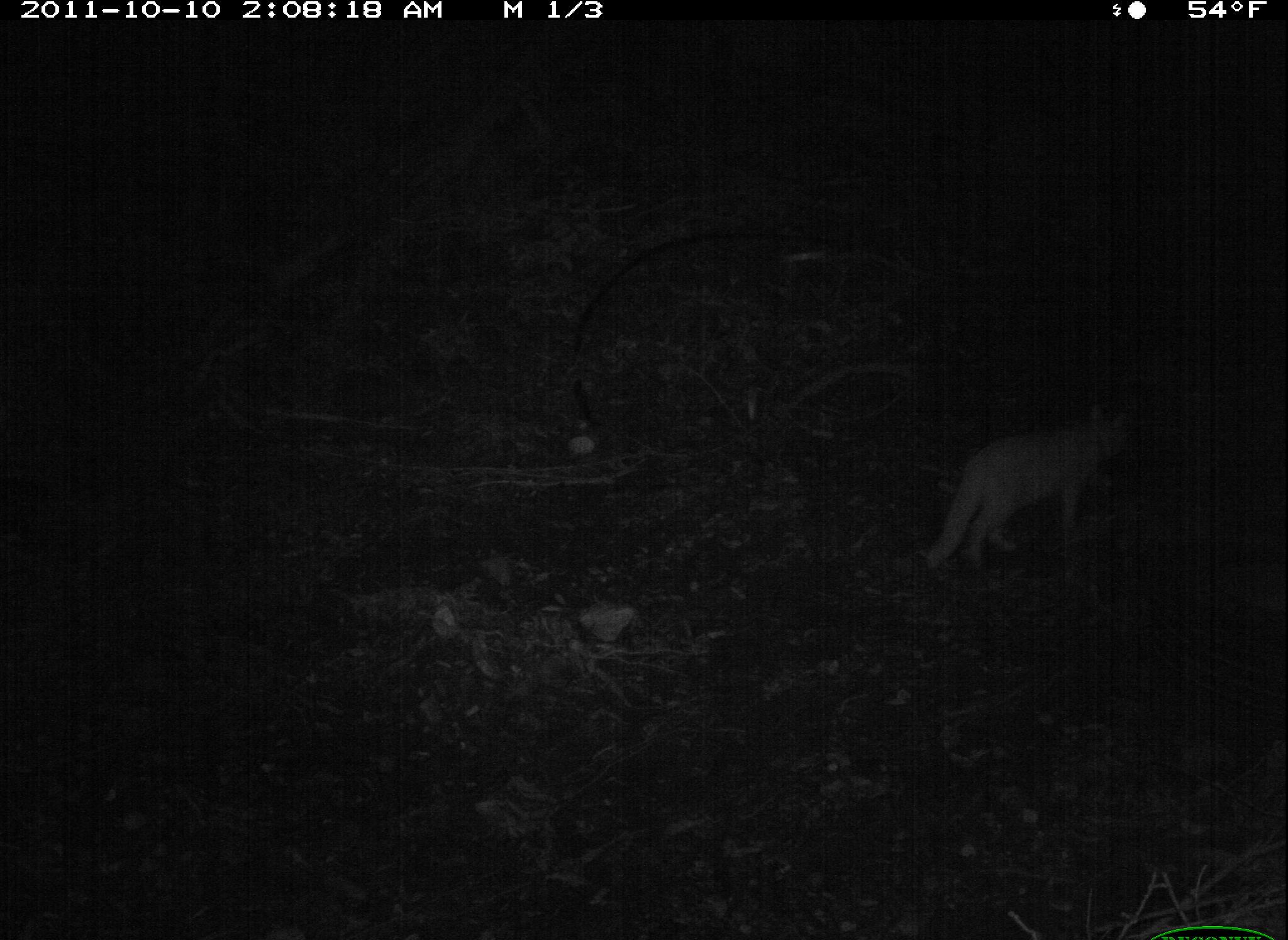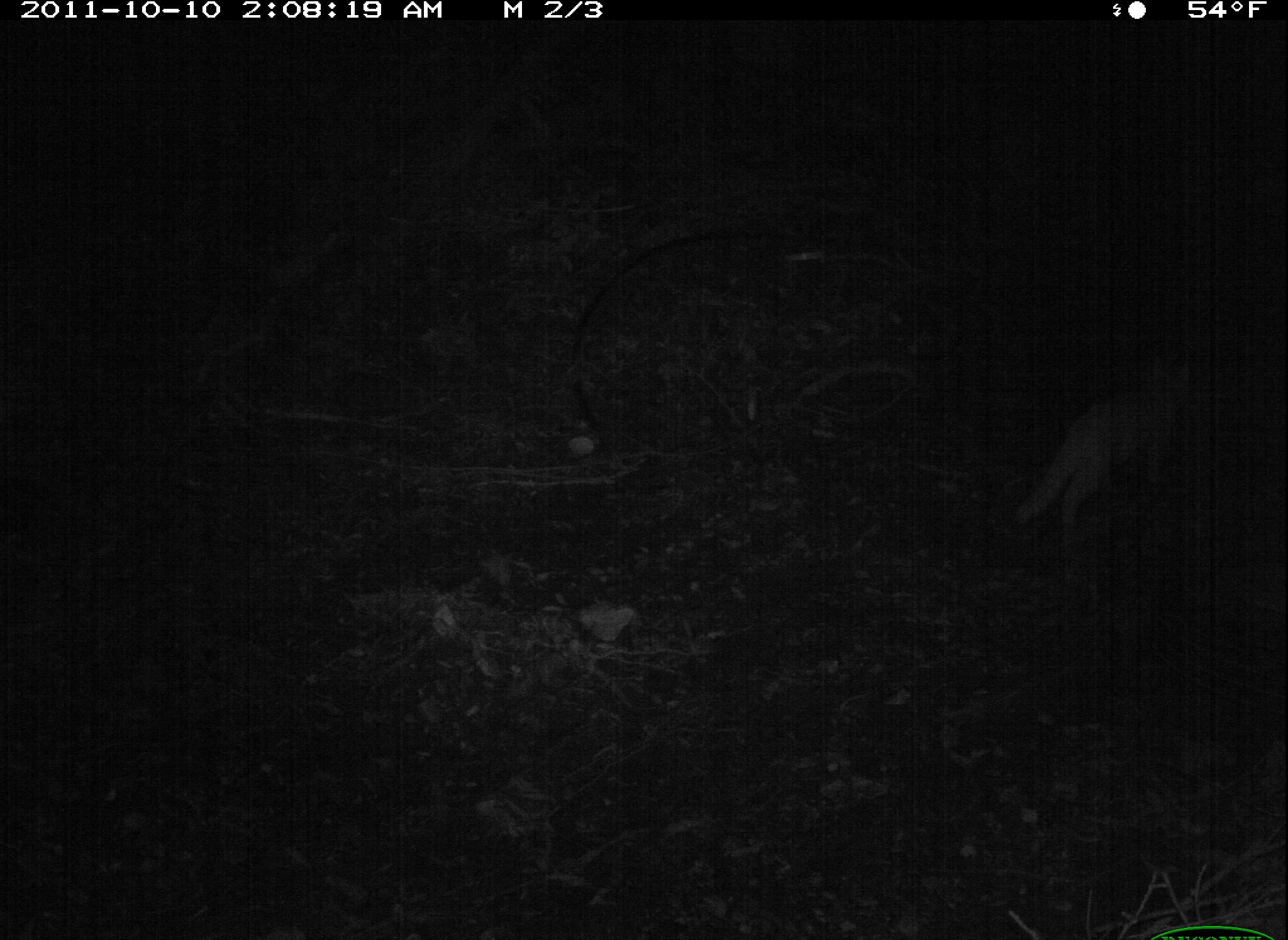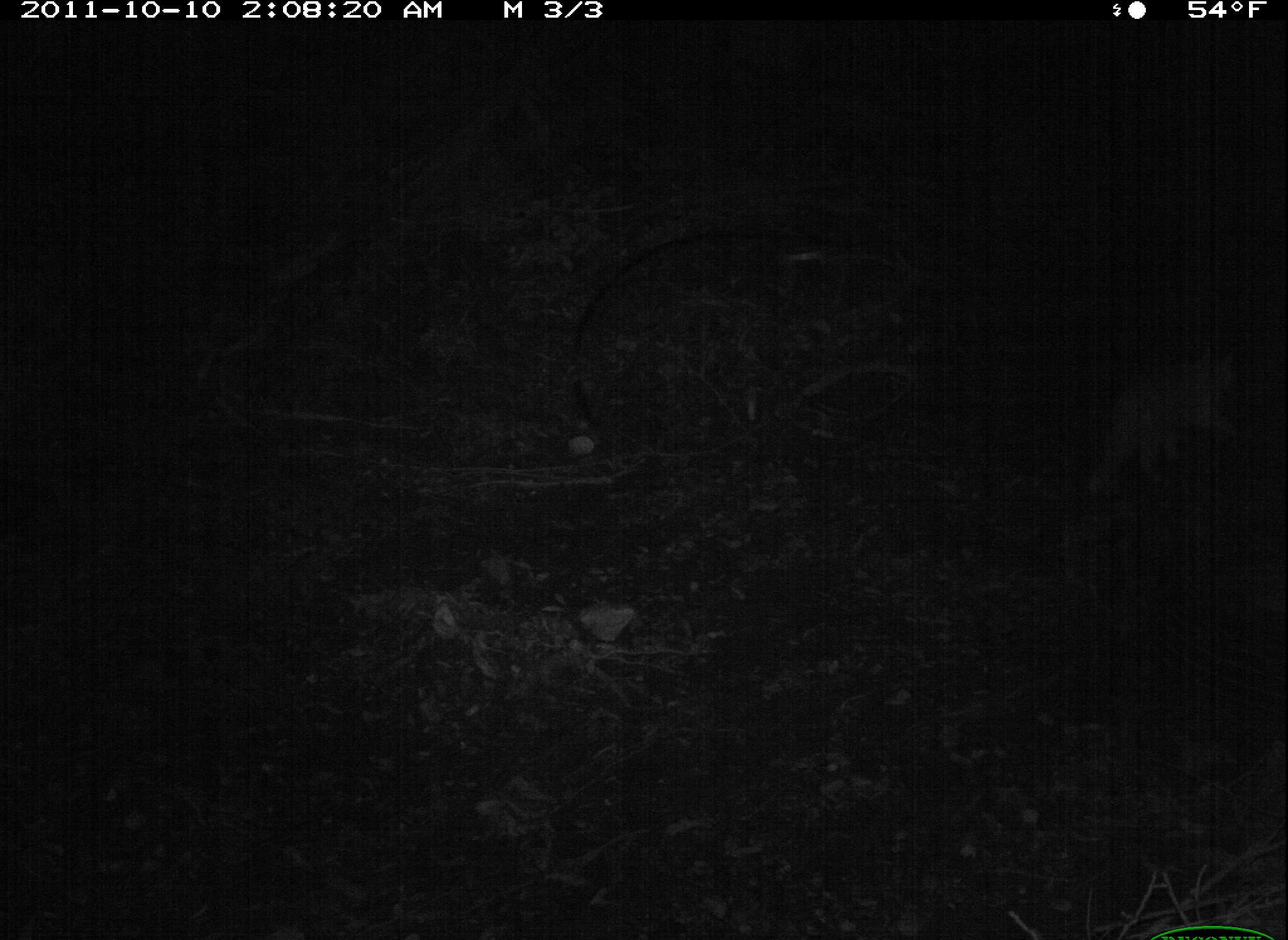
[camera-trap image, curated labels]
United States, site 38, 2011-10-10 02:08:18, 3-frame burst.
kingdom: Animalia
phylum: Chordata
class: Mammalia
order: Carnivora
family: Felidae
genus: Felis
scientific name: Felis catus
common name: cat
Cat (Felis catus).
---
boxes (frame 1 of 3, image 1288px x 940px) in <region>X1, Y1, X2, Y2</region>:
cat: <region>921, 398, 1172, 569</region>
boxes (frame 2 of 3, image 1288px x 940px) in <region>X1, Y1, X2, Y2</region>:
cat: <region>1000, 345, 1225, 554</region>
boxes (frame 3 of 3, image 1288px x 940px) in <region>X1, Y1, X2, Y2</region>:
cat: <region>1070, 333, 1265, 502</region>